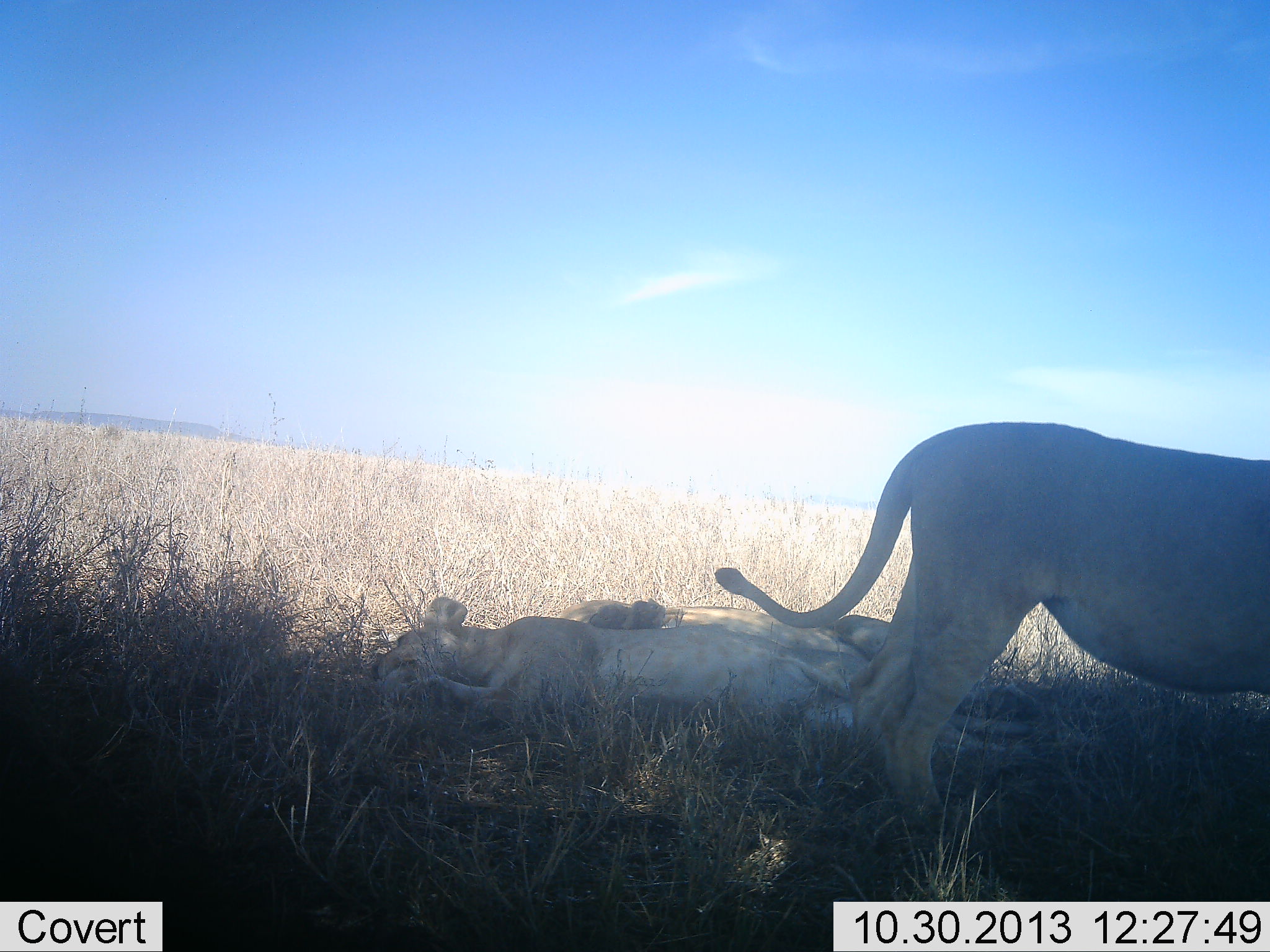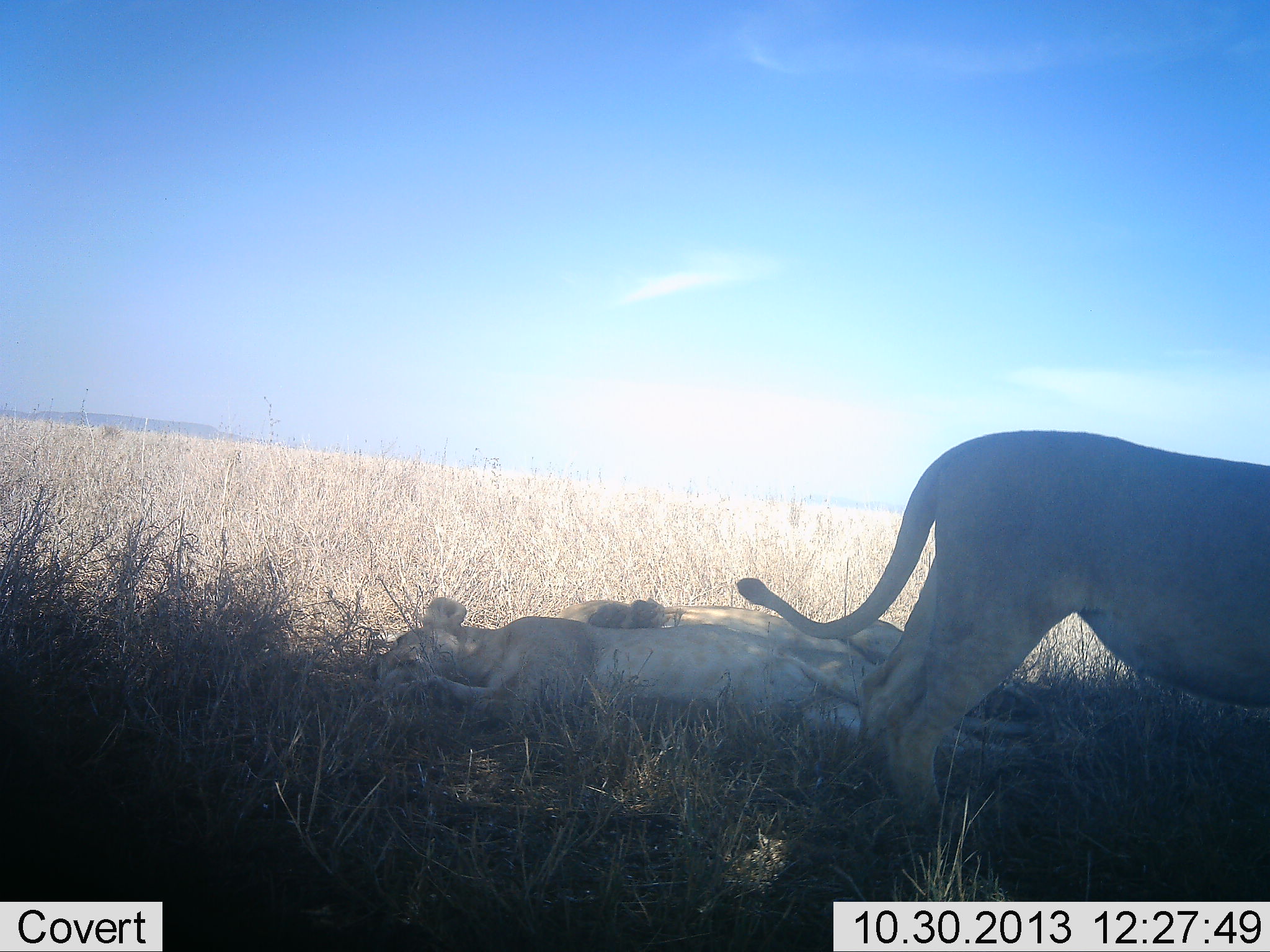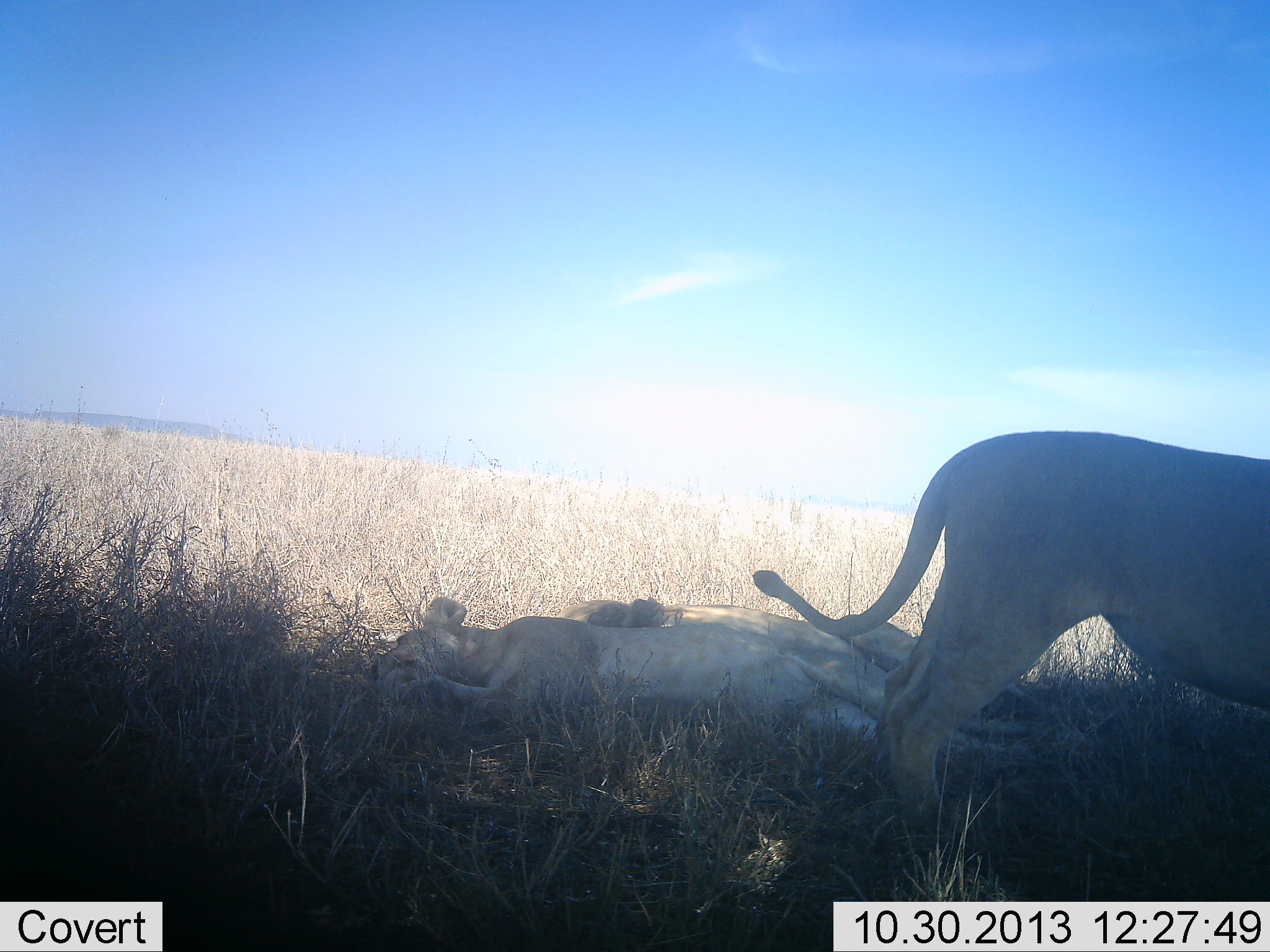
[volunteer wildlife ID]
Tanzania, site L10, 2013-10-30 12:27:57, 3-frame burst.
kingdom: Animalia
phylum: Chordata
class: Mammalia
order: Carnivora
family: Felidae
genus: Panthera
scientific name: Panthera leo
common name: lion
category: lionfemale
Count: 3.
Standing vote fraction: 73%.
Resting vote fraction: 100%.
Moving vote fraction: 0%.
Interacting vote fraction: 0%.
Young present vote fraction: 18%.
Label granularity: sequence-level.